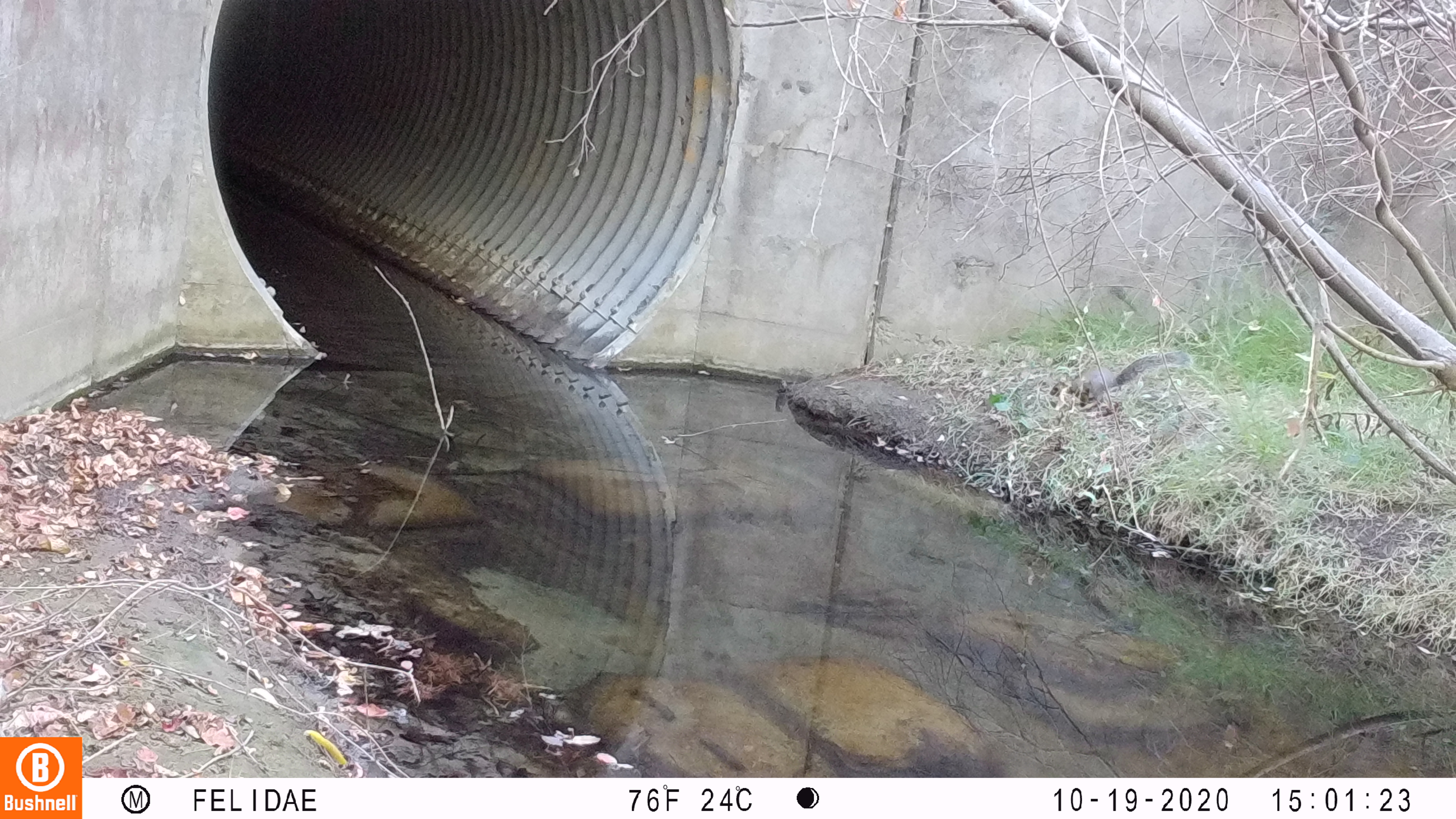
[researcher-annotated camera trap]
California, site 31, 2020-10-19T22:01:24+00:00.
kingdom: Animalia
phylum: Chordata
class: Mammalia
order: Rodentia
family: Sciuridae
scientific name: Sciuridae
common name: squirrel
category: unknown squirrel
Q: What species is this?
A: Unknown squirrel (squirrel) (Sciuridae).